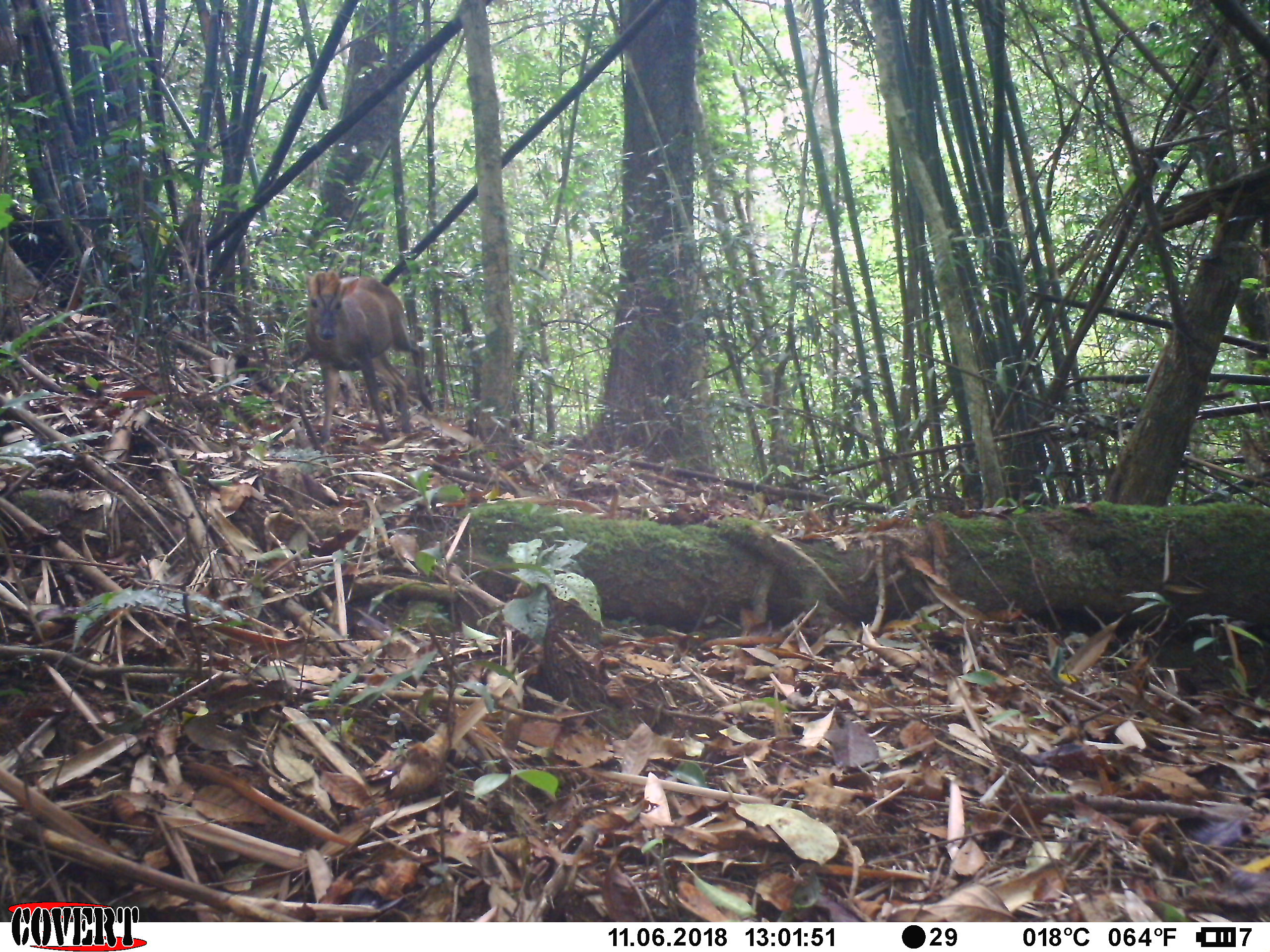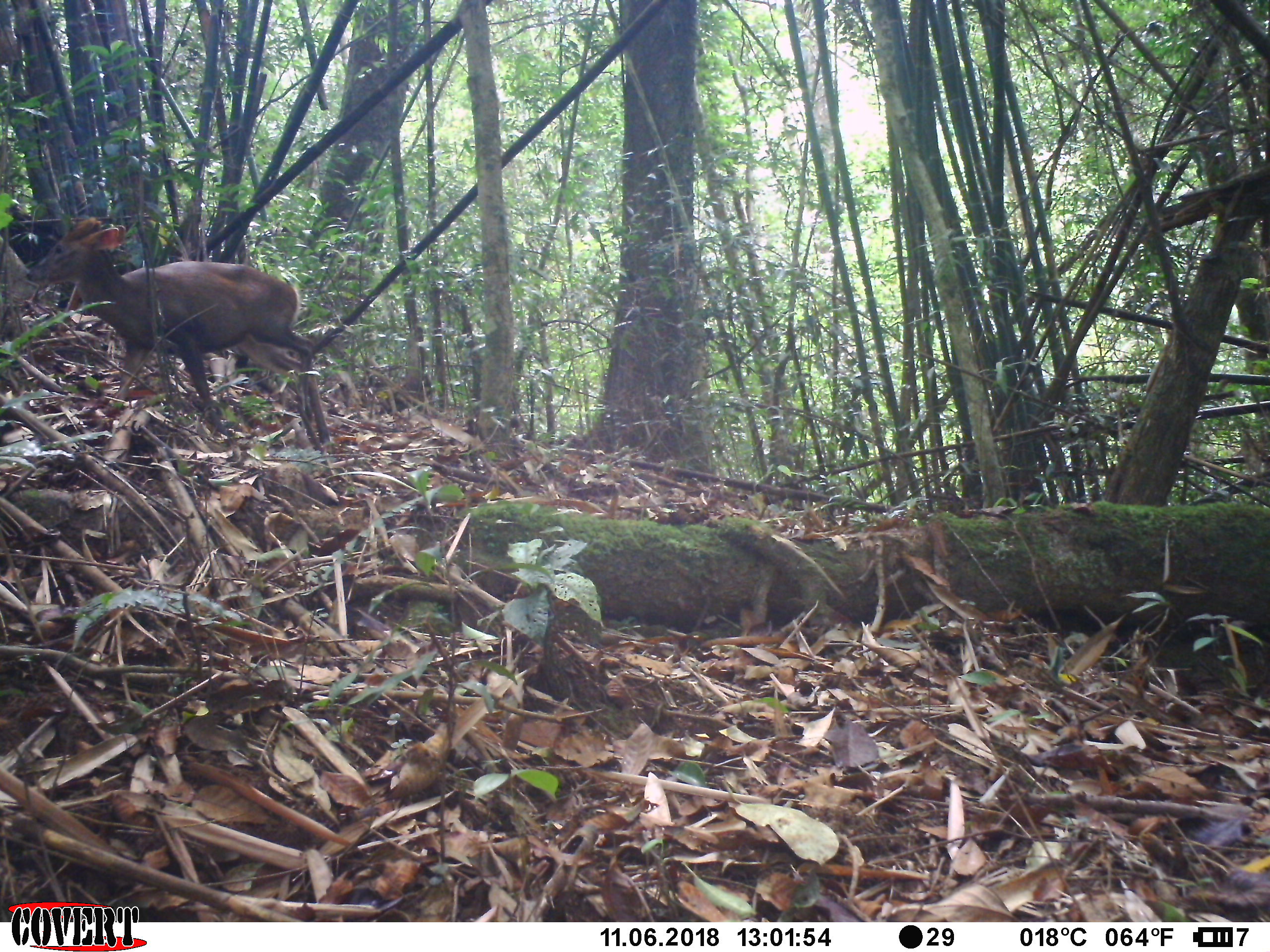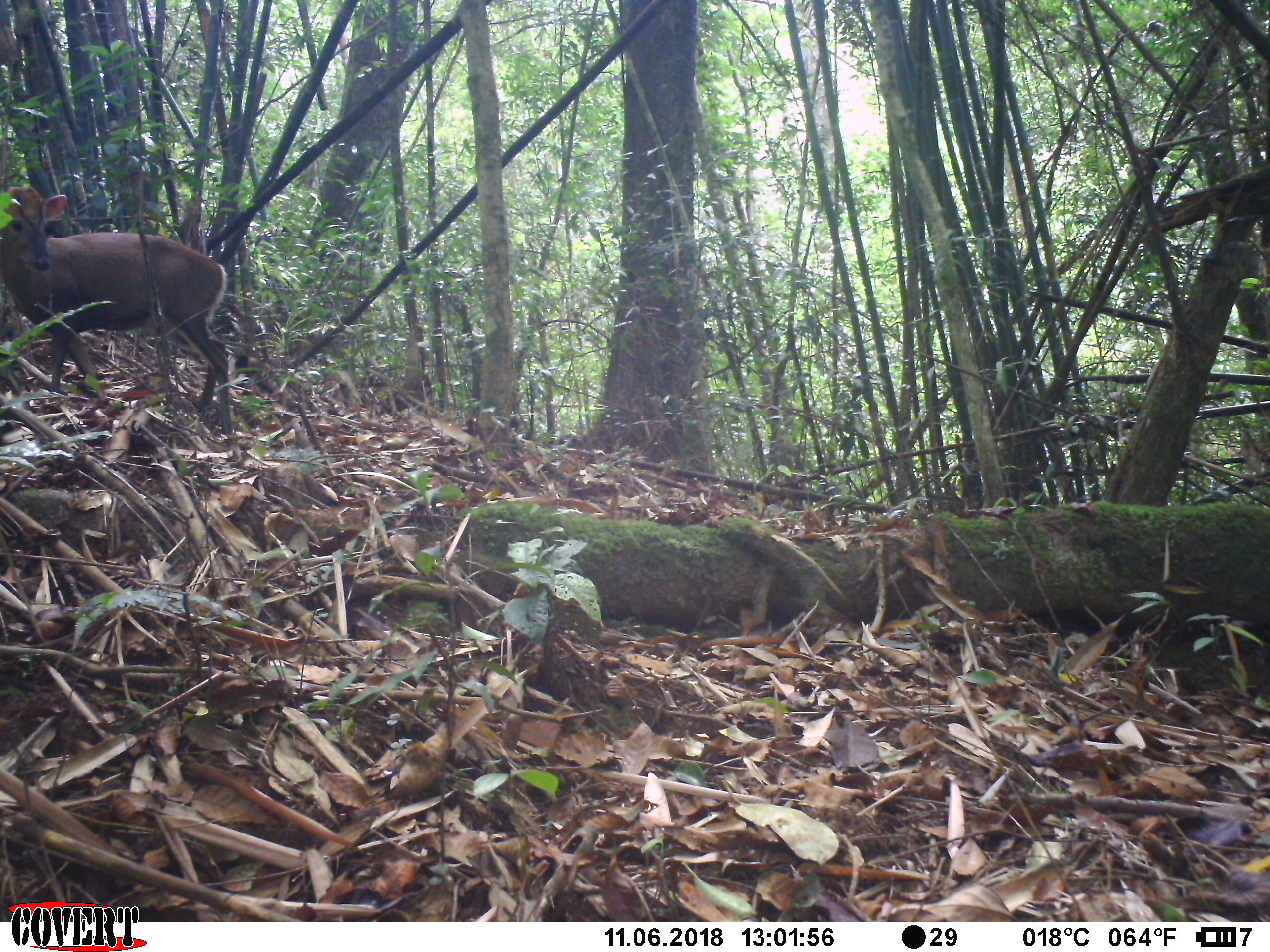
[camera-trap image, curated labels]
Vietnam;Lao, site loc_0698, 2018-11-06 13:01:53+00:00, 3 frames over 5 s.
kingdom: Animalia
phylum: Chordata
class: Mammalia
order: Artiodactyla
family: Cervidae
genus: Muntiacus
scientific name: Muntiacus rooseveltorum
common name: roosevelt's muntjac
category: roosevelts muntjac group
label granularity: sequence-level